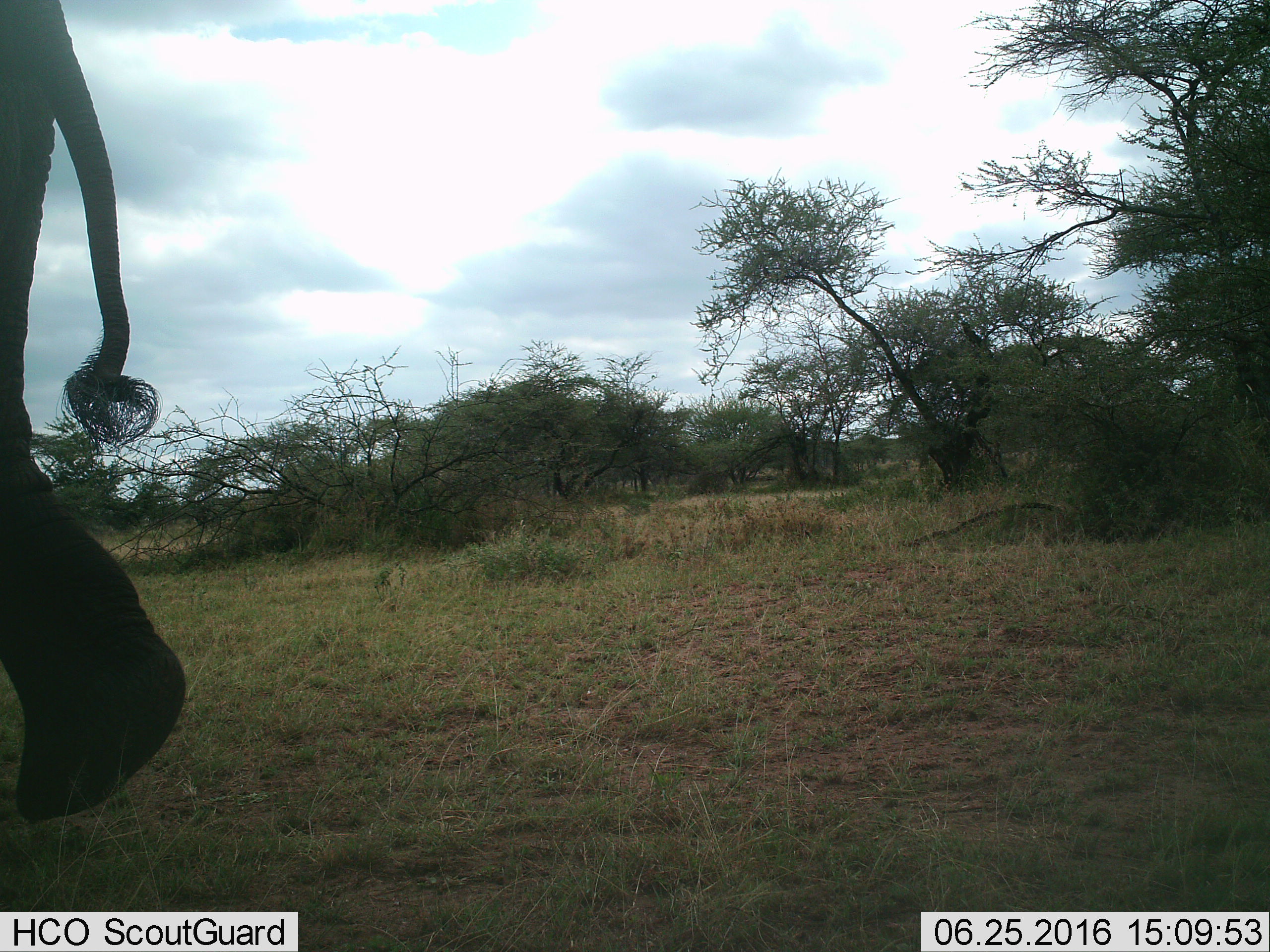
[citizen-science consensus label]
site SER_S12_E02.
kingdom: Animalia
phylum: Chordata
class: Mammalia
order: Proboscidea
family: Elephantidae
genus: Loxodonta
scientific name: Loxodonta africana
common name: african bush elephant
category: elephant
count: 1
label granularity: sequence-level